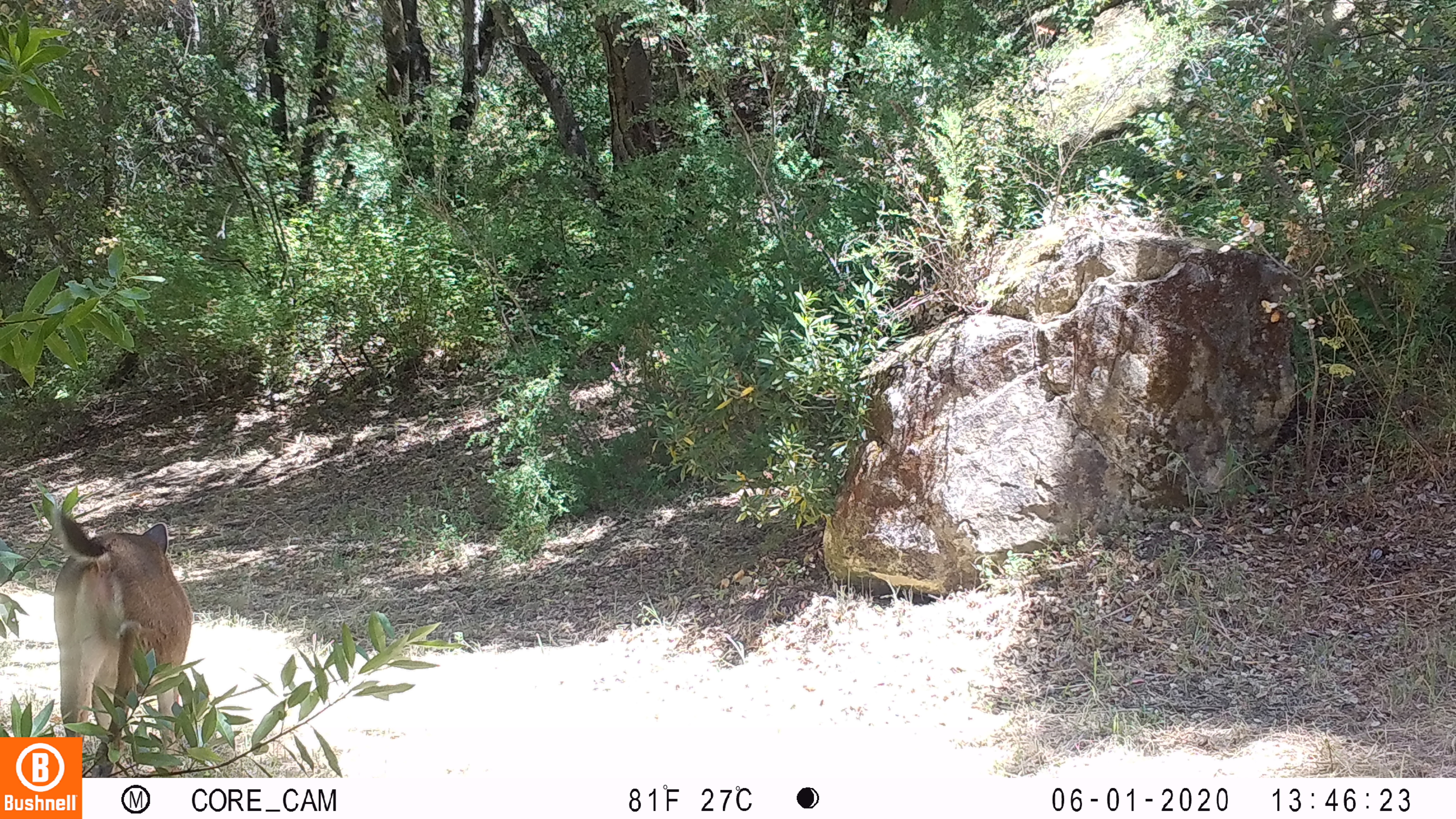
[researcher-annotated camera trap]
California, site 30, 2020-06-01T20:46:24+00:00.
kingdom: Animalia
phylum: Chordata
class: Mammalia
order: Artiodactyla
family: Cervidae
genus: Odocoileus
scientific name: Odocoileus hemionus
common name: mule deer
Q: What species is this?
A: Mule deer (Odocoileus hemionus).